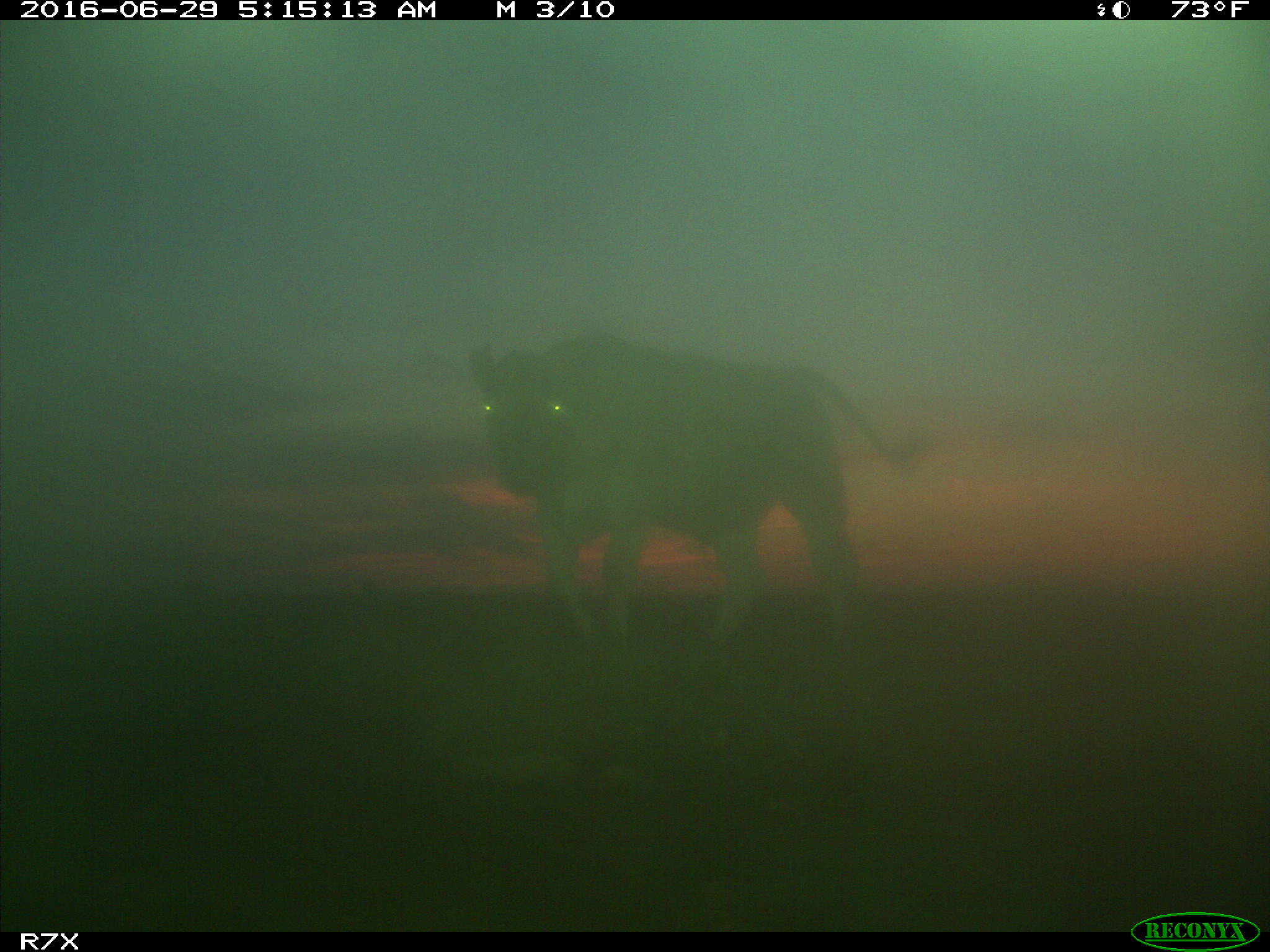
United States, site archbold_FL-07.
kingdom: Animalia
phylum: Chordata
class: Mammalia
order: Artiodactyla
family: Bovidae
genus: Bos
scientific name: Bos taurus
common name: domestic cow